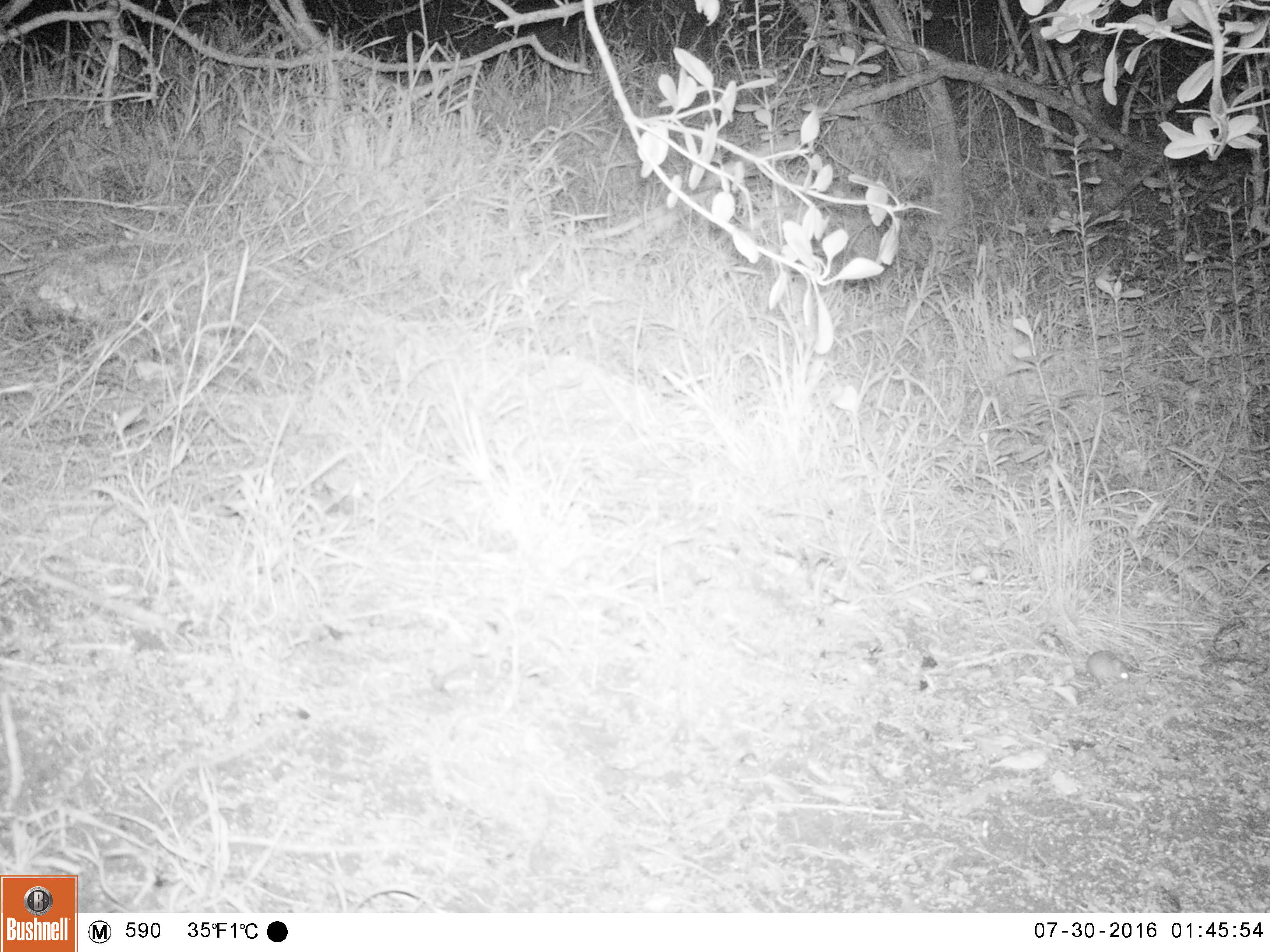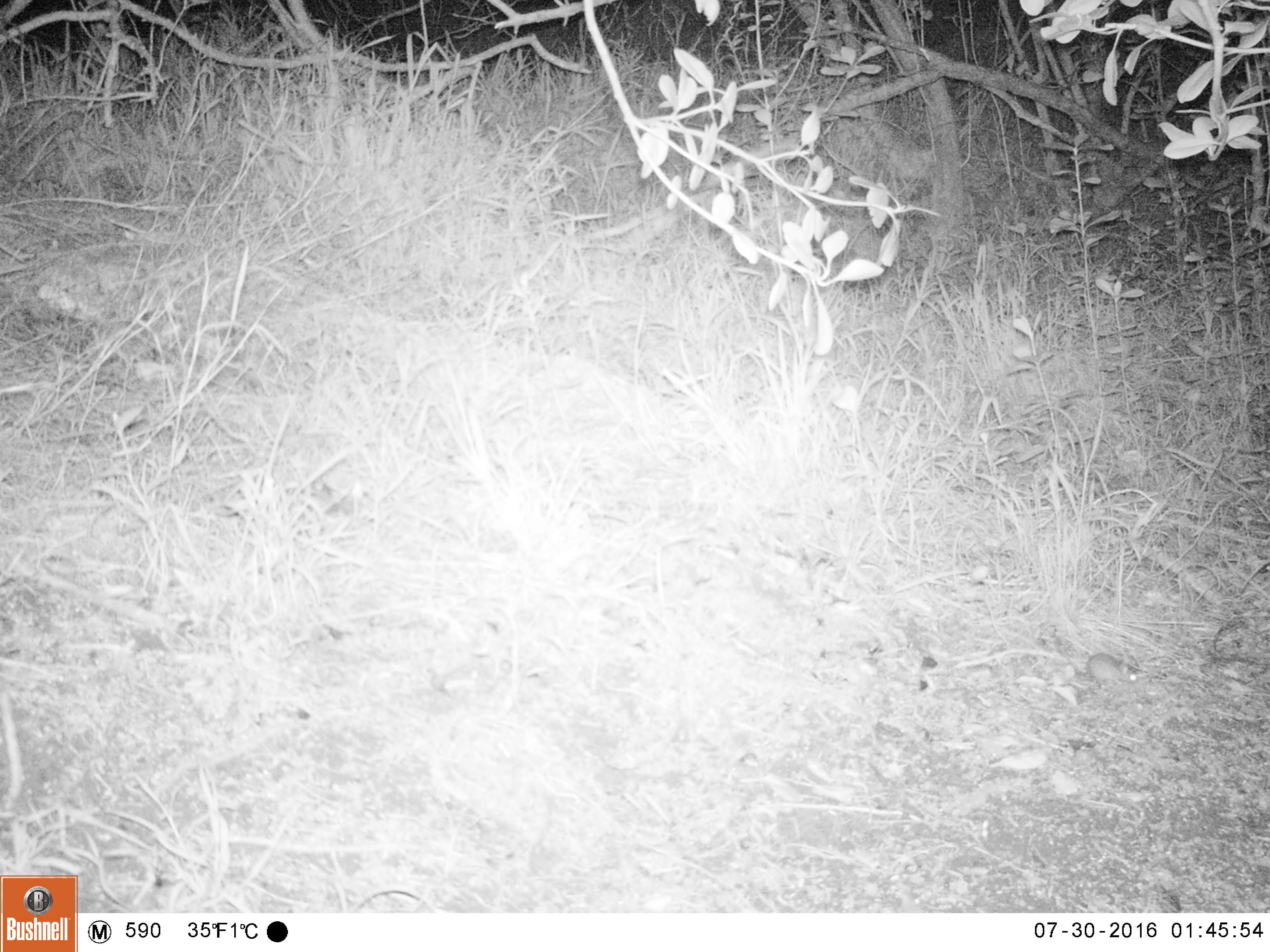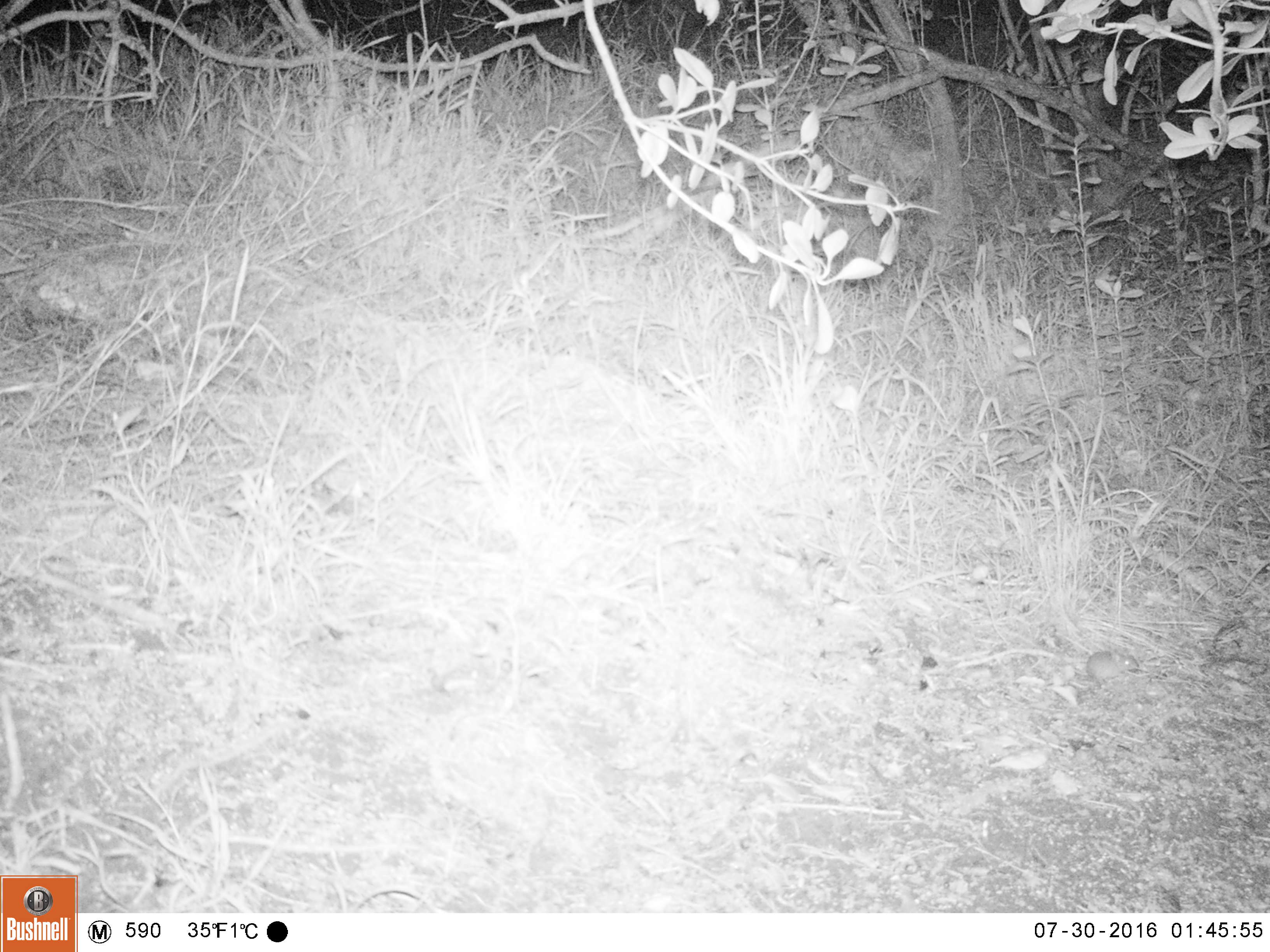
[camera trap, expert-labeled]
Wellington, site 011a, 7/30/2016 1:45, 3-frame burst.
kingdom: Animalia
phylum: Chordata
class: Mammalia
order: Rodentia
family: Muridae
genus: Mus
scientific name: Mus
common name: mouse